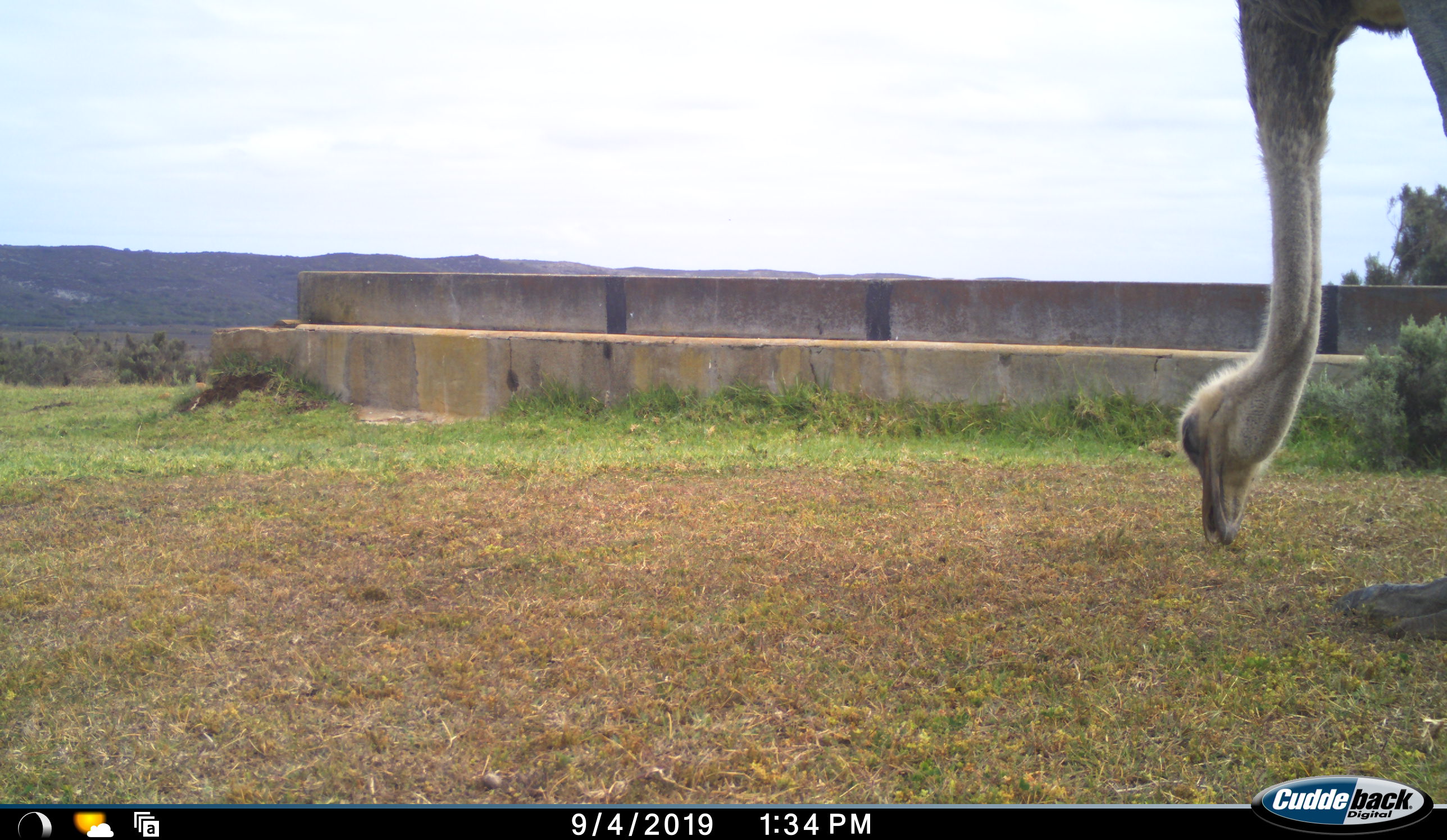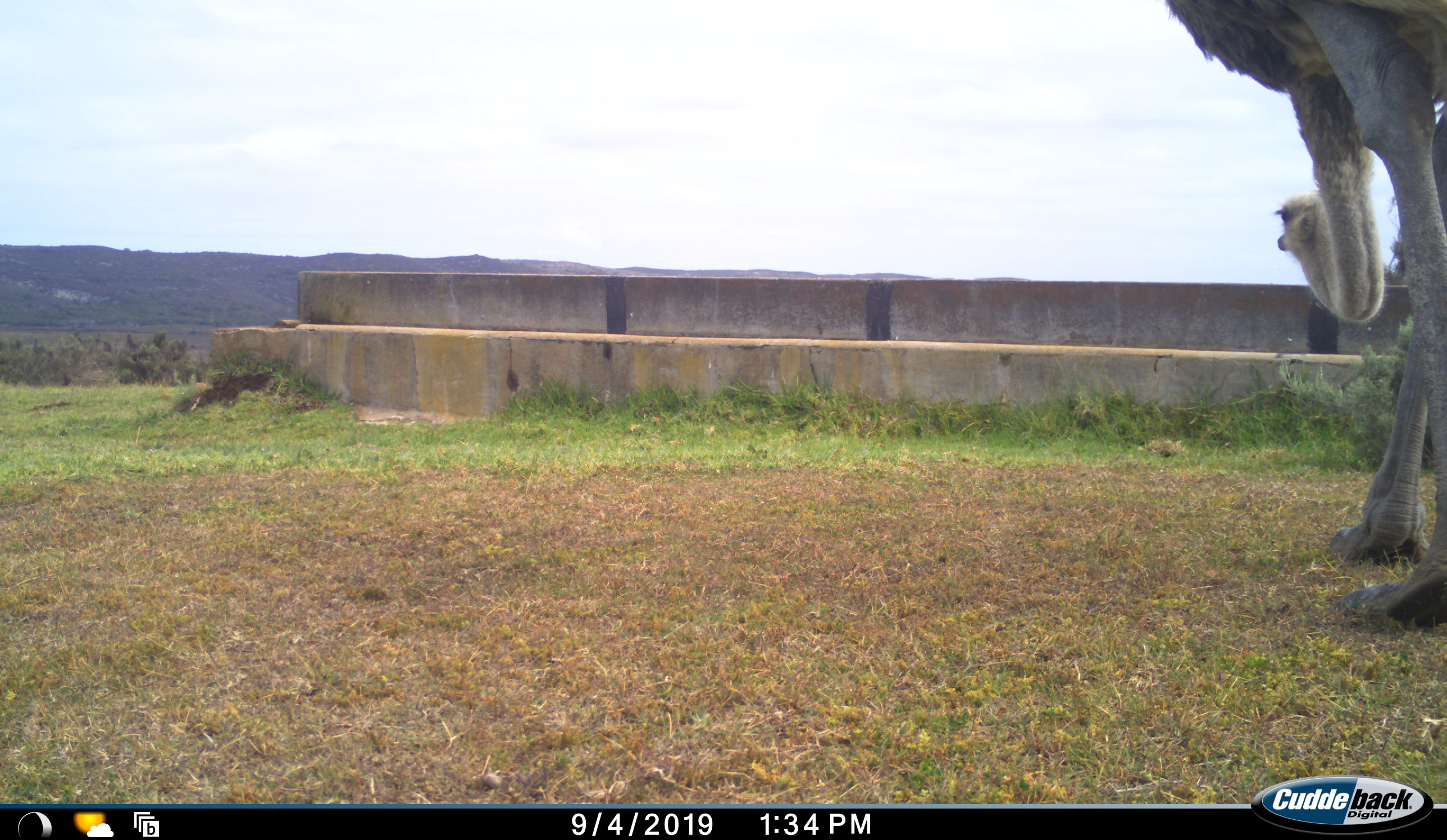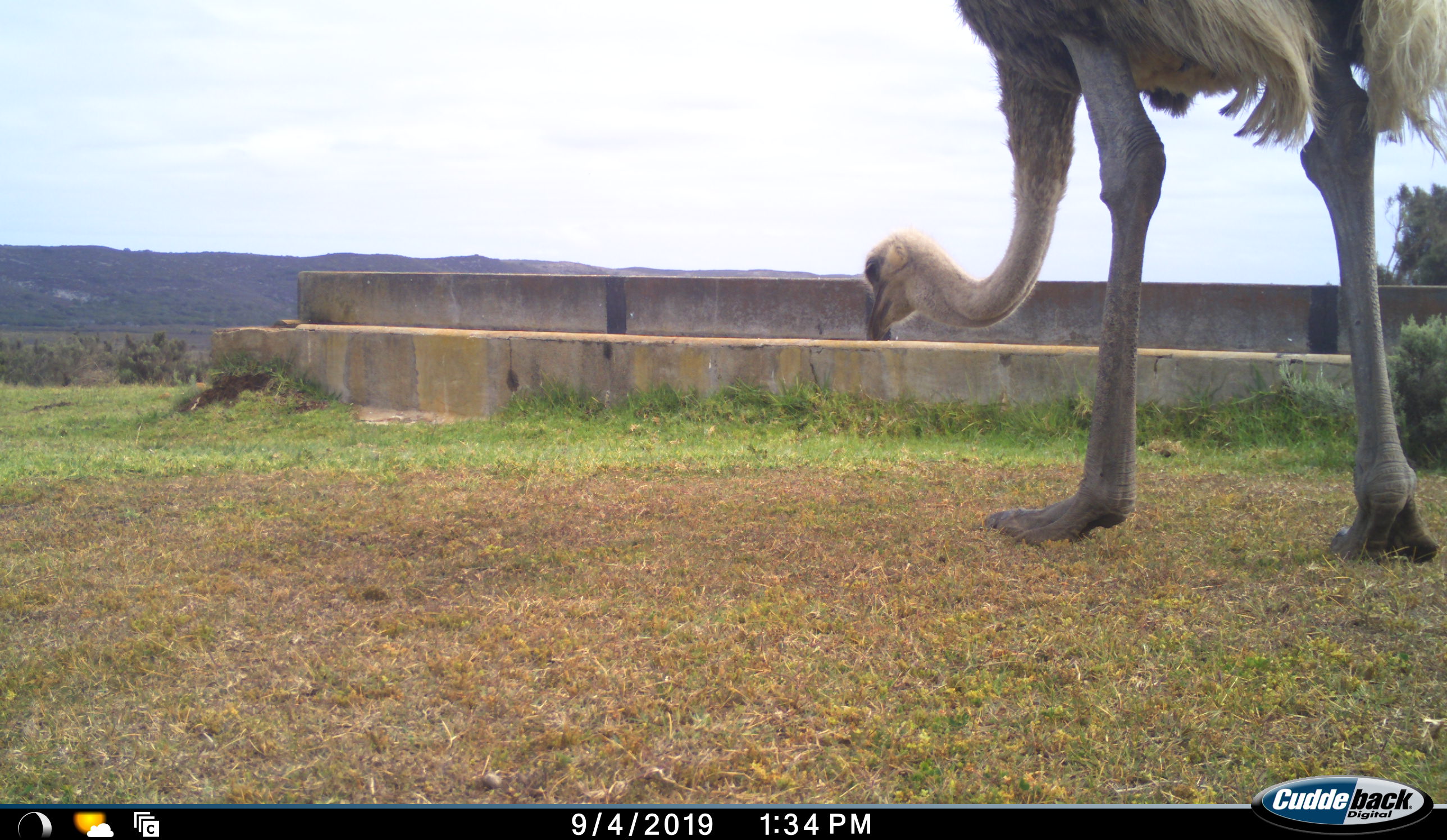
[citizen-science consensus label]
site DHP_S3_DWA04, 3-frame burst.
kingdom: Animalia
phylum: Chordata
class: Aves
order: Struthioniformes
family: Struthionidae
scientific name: Struthionidae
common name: ostrich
Ostrich (Struthionidae), count 1. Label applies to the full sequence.